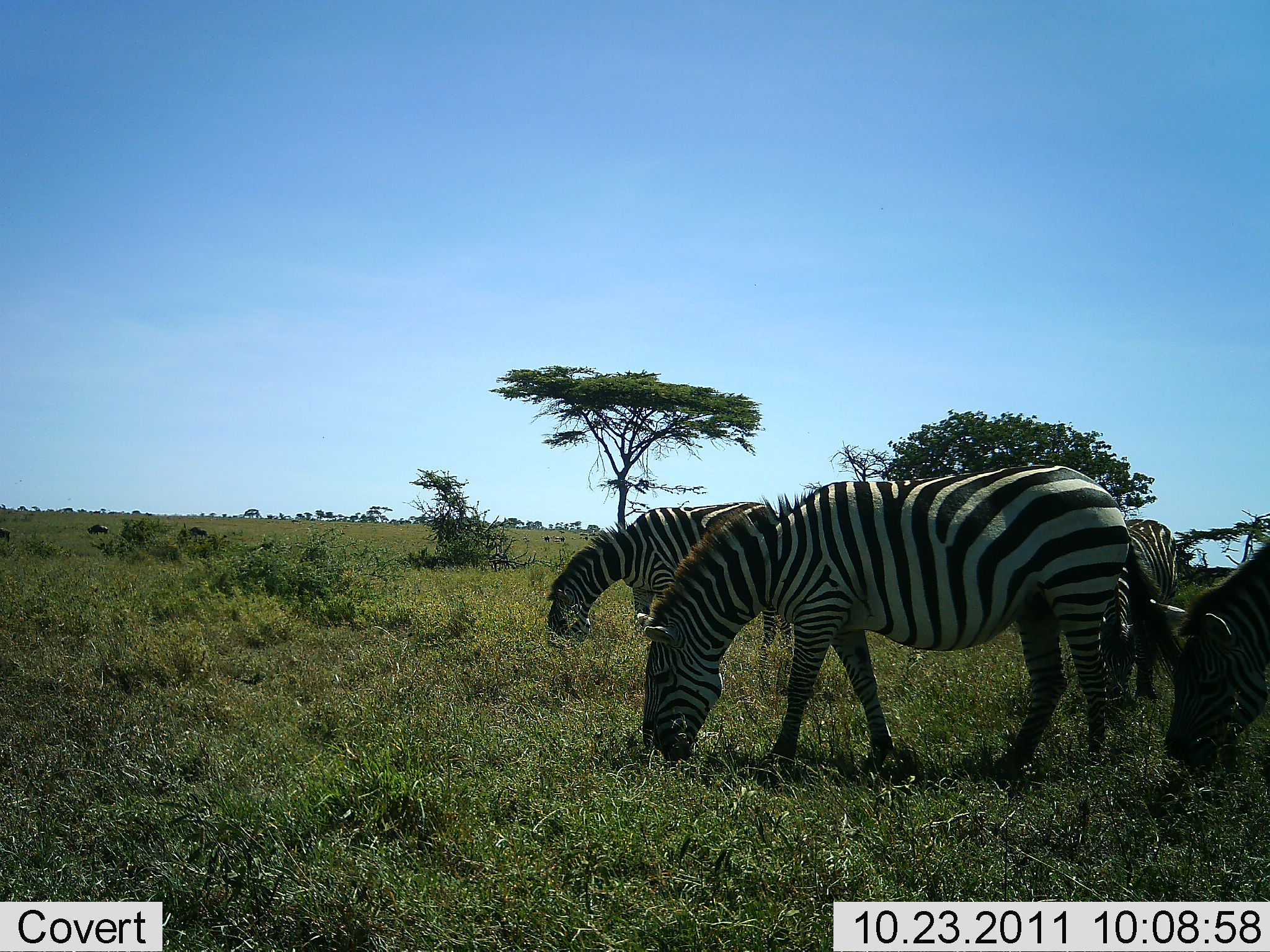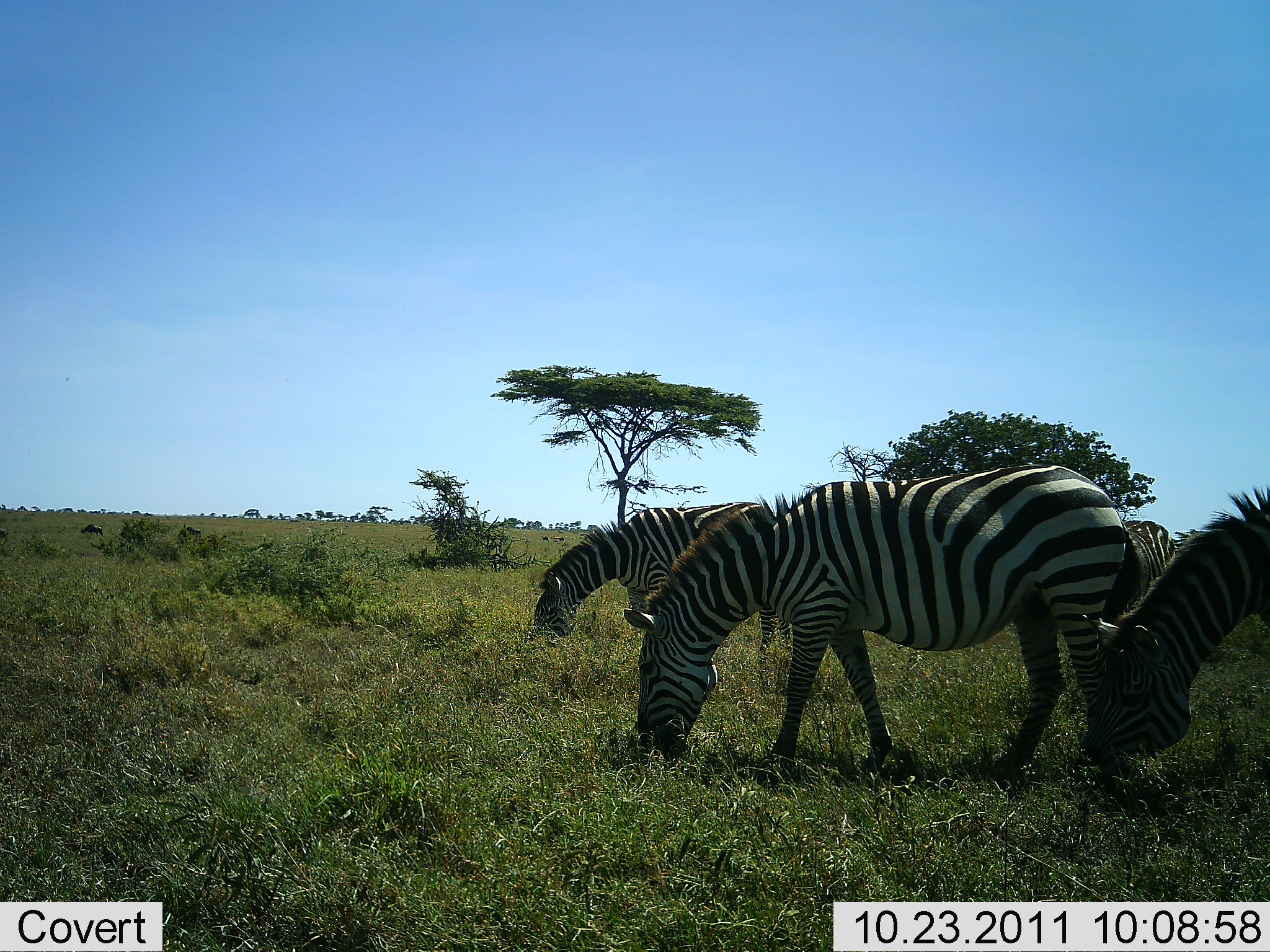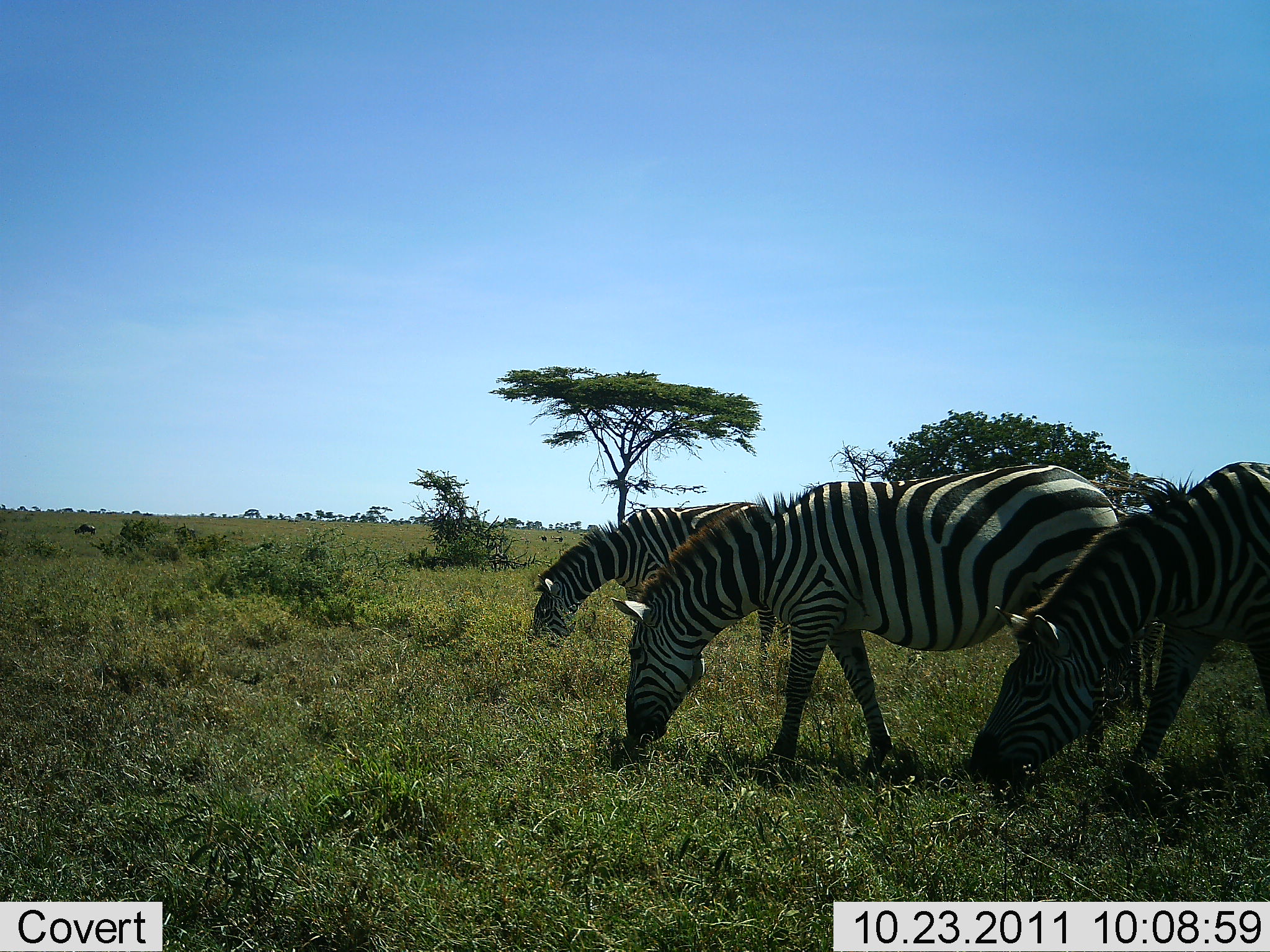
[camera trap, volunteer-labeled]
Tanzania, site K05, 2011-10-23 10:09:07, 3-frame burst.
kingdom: Animalia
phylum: Chordata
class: Mammalia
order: Perissodactyla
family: Equidae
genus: Equus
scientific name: Equus quagga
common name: plains zebra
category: zebra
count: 3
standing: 38%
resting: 0%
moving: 15%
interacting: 0%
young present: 0%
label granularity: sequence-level